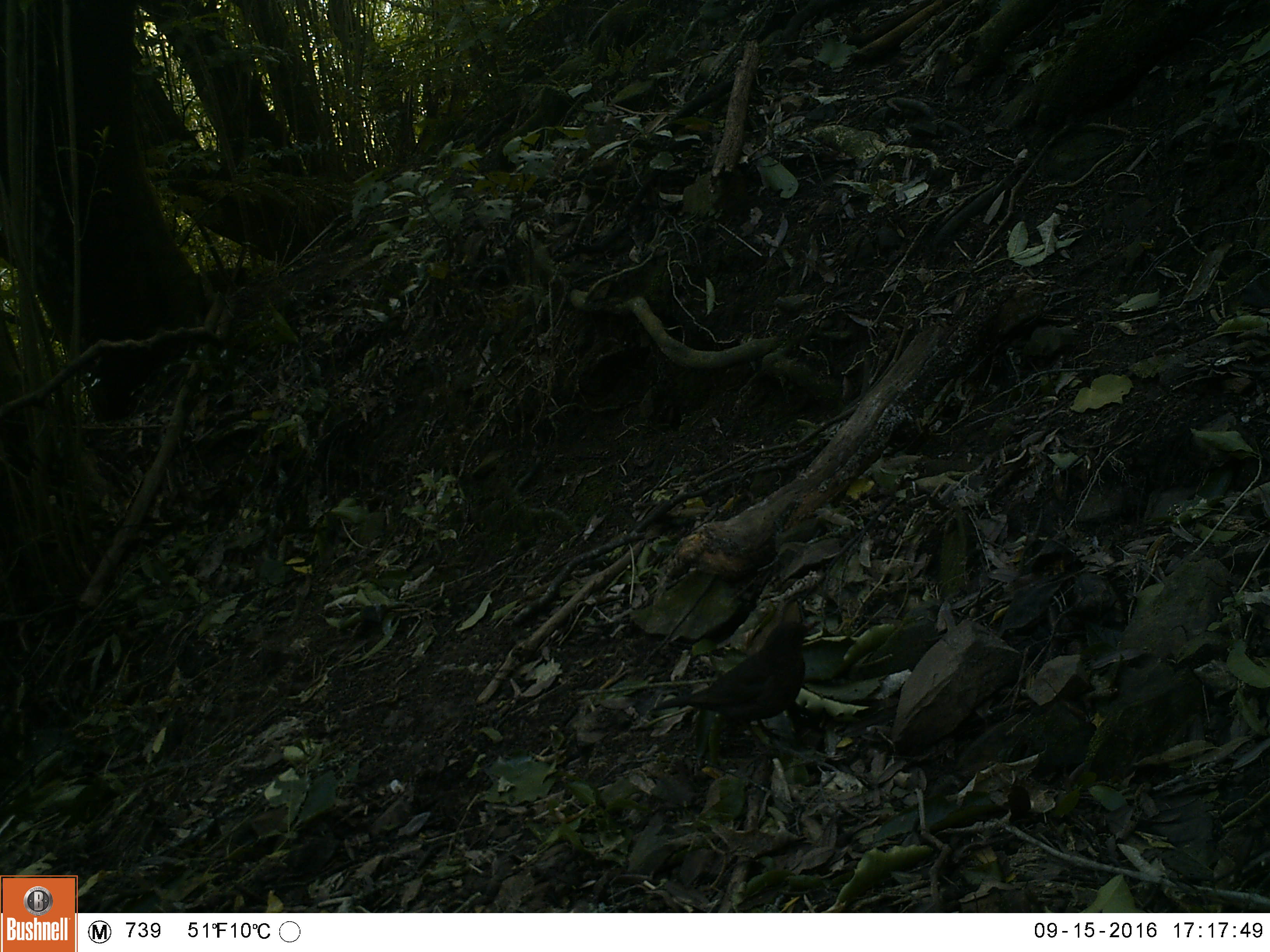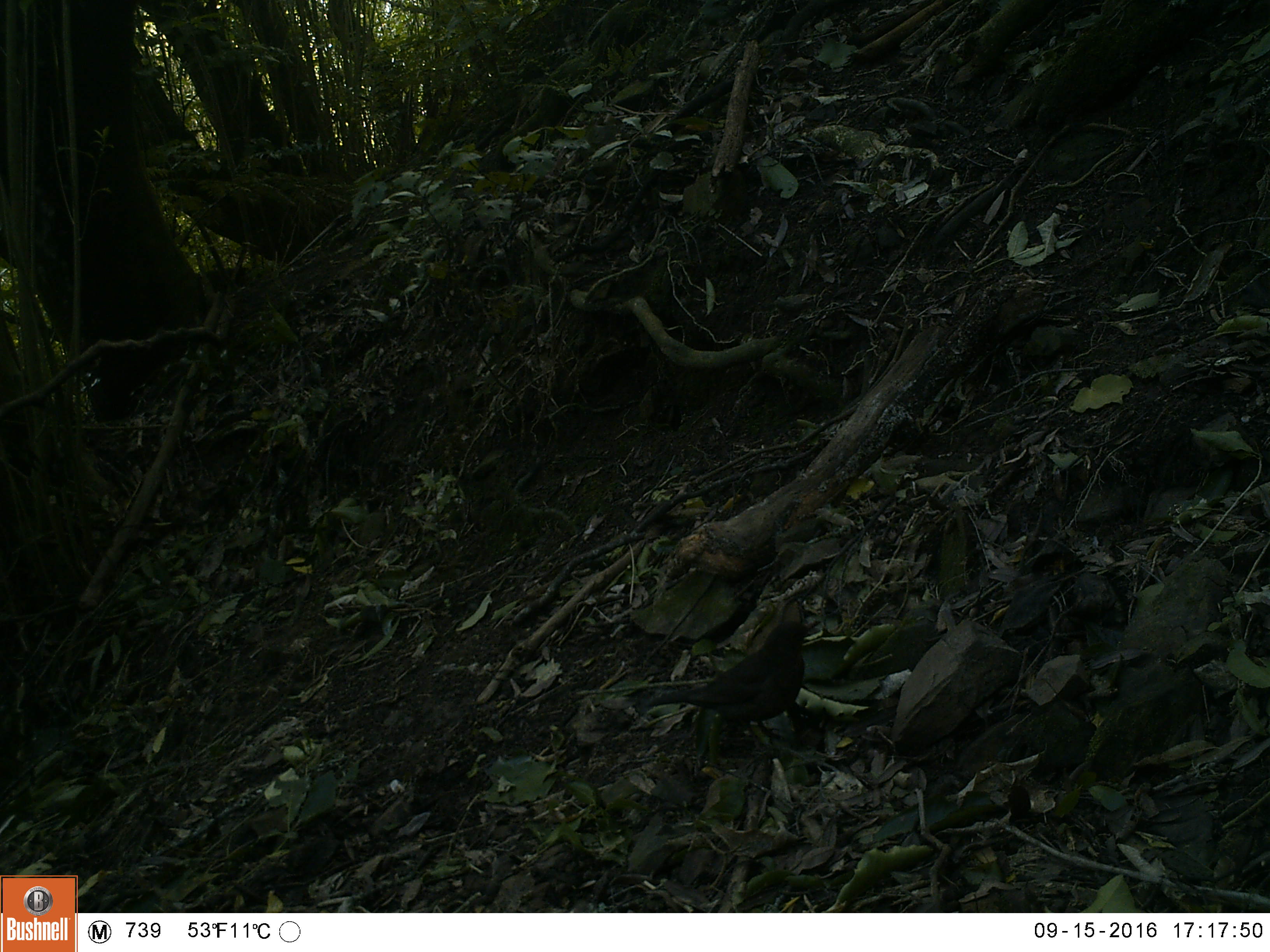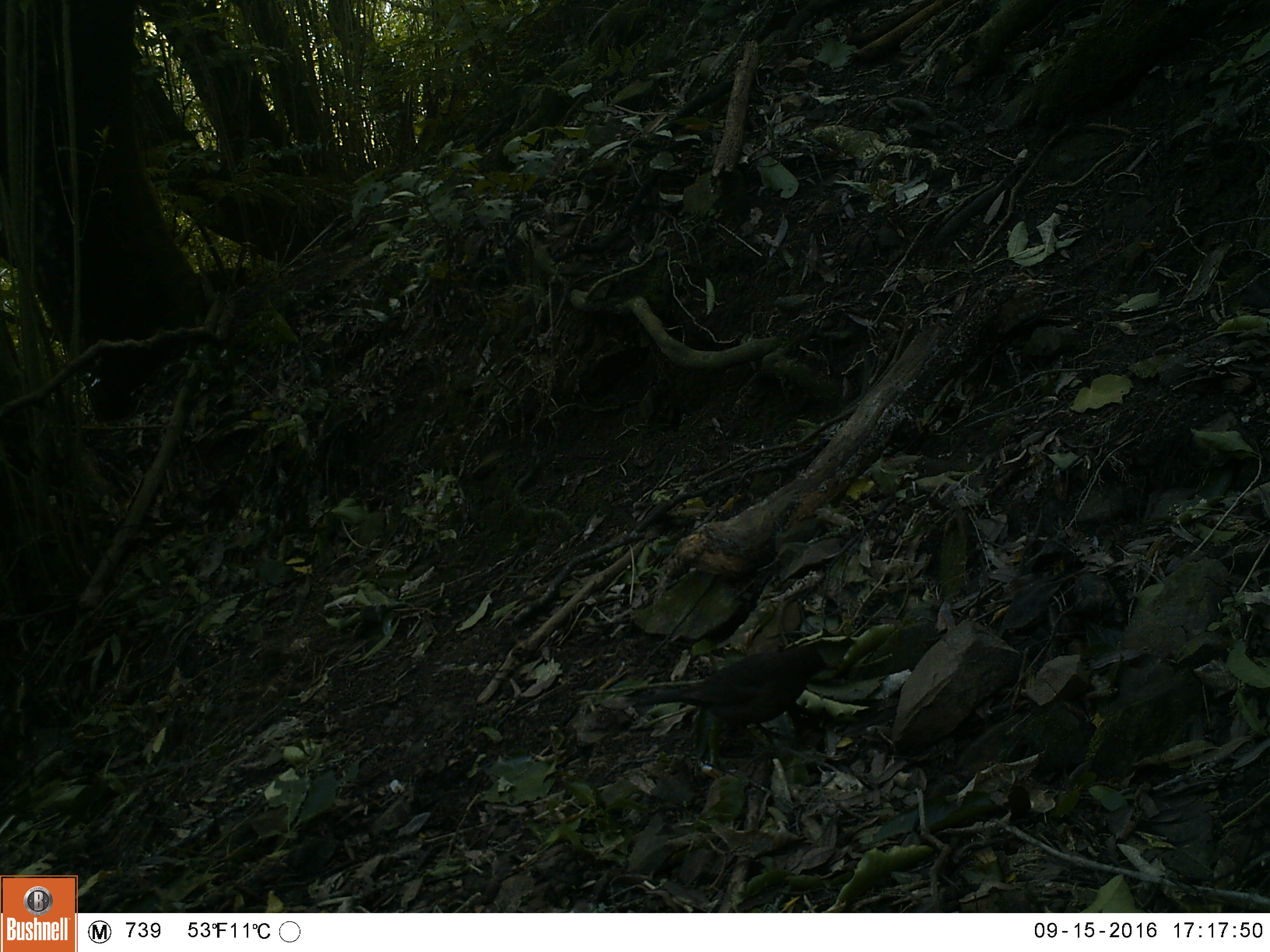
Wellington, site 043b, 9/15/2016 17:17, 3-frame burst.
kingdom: Animalia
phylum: Chordata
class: Aves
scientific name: Aves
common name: bird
Bird (Aves).